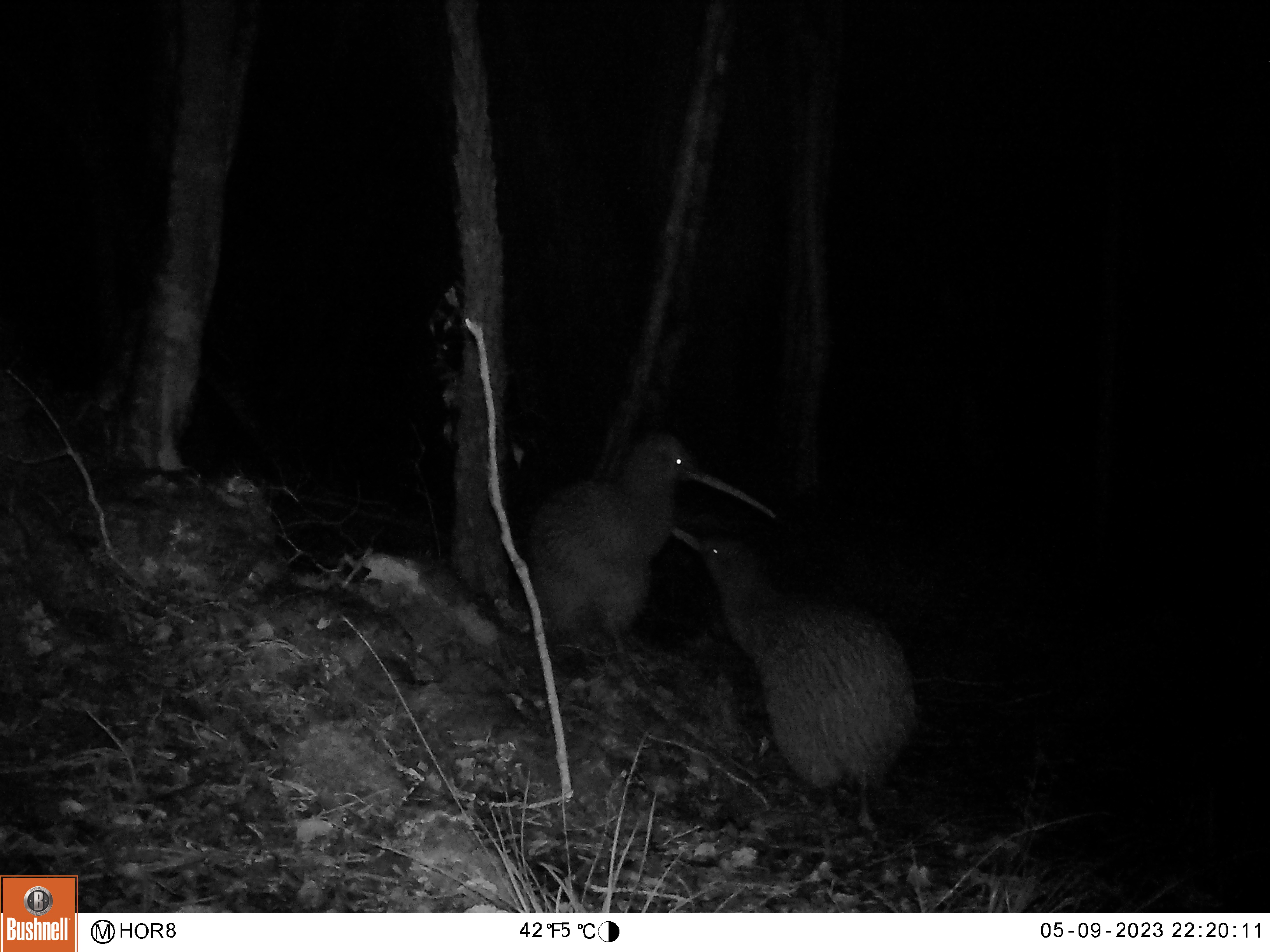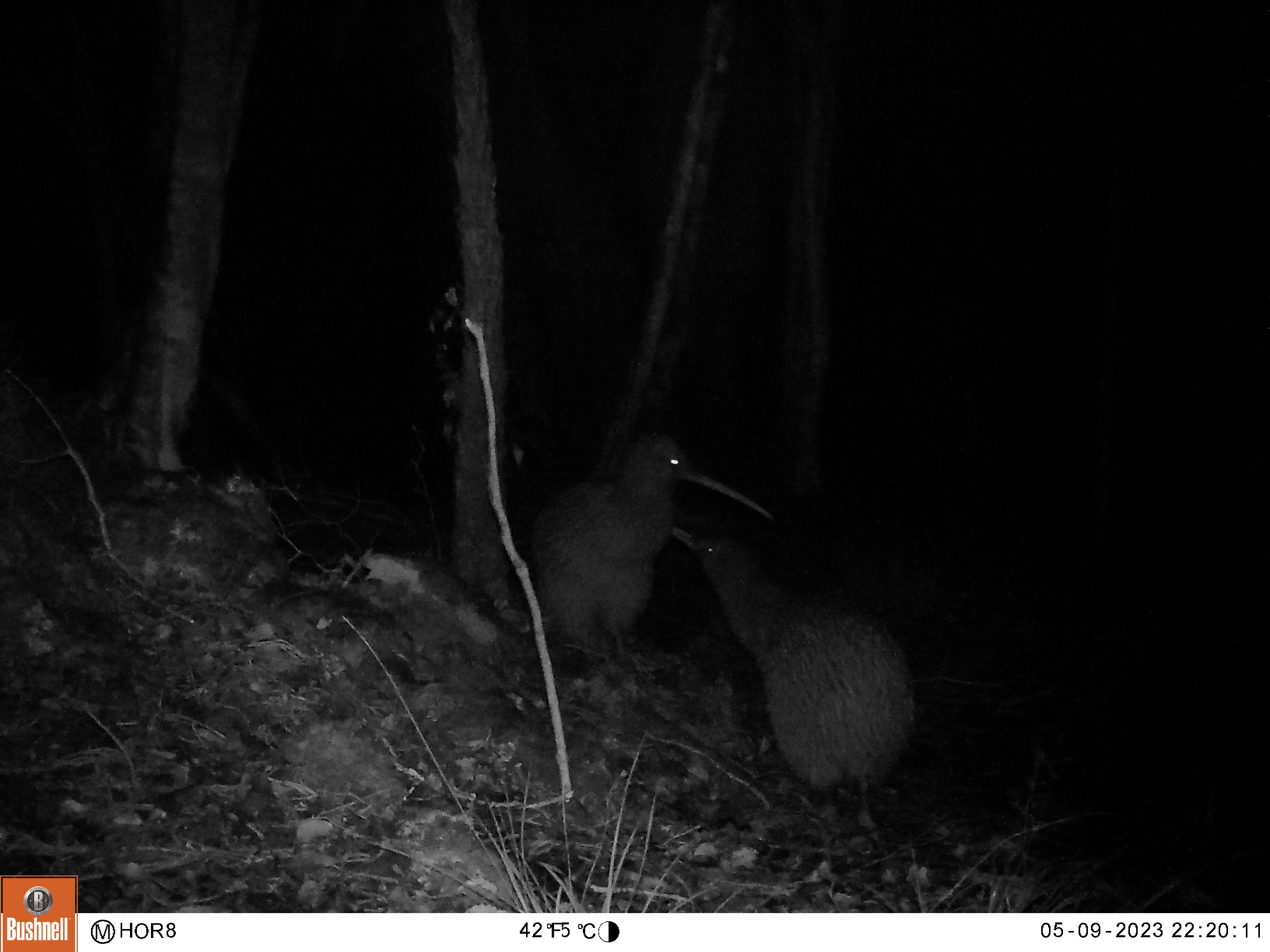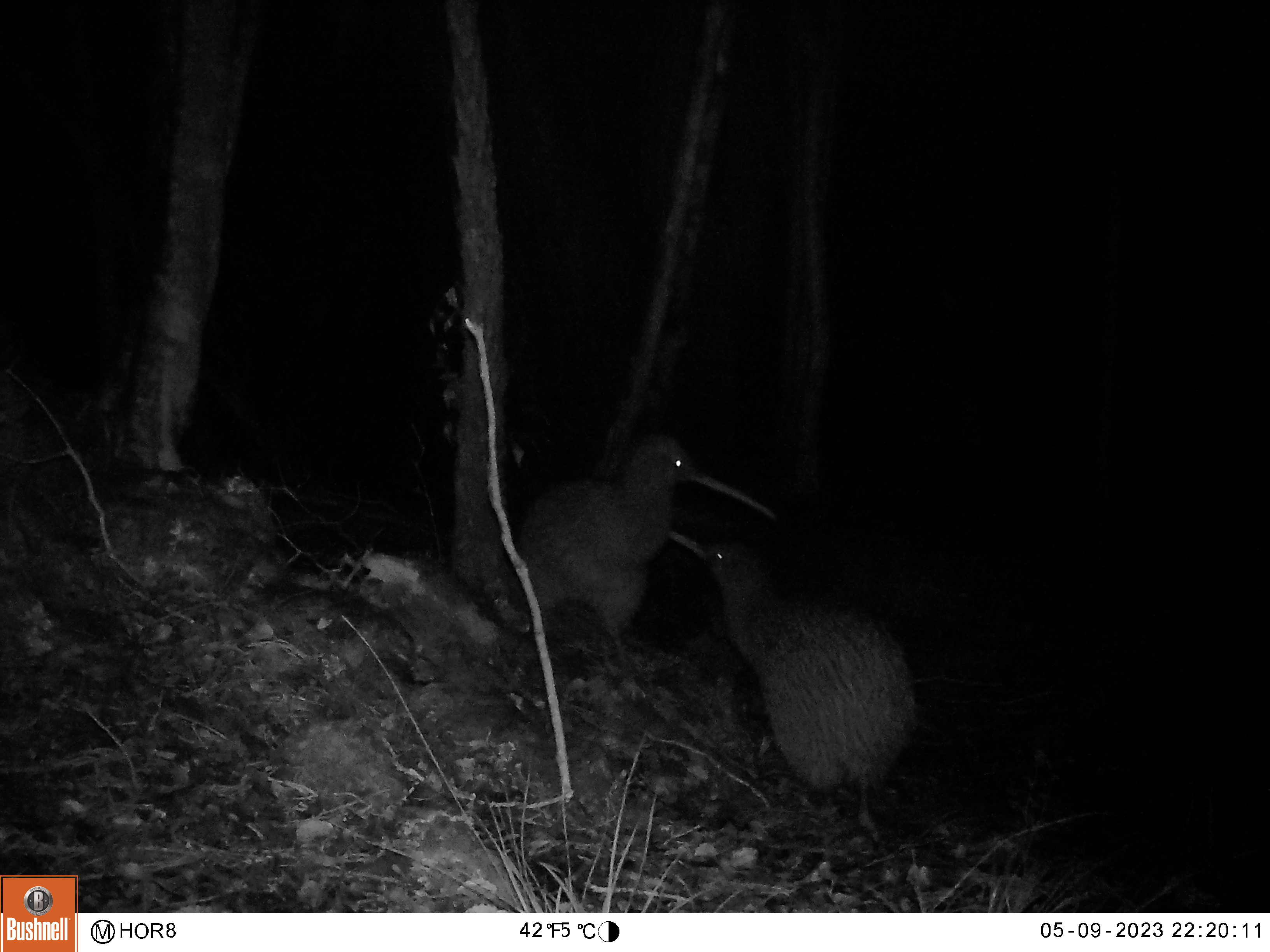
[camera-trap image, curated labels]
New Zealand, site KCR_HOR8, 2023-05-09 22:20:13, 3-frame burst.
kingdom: Animalia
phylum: Chordata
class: Aves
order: Apterygiformes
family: Apterygidae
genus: Apteryx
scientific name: Apteryx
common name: kiwi